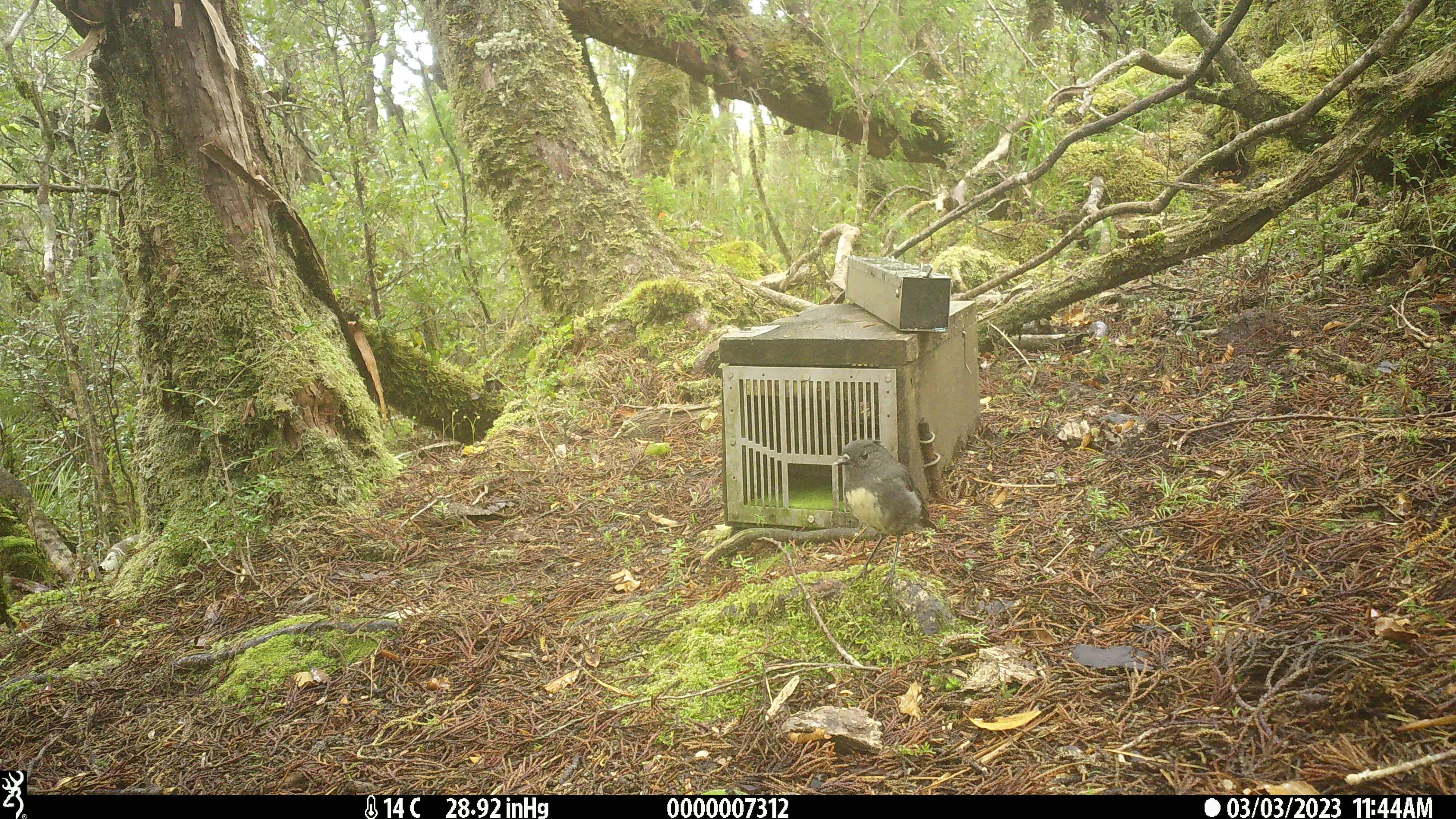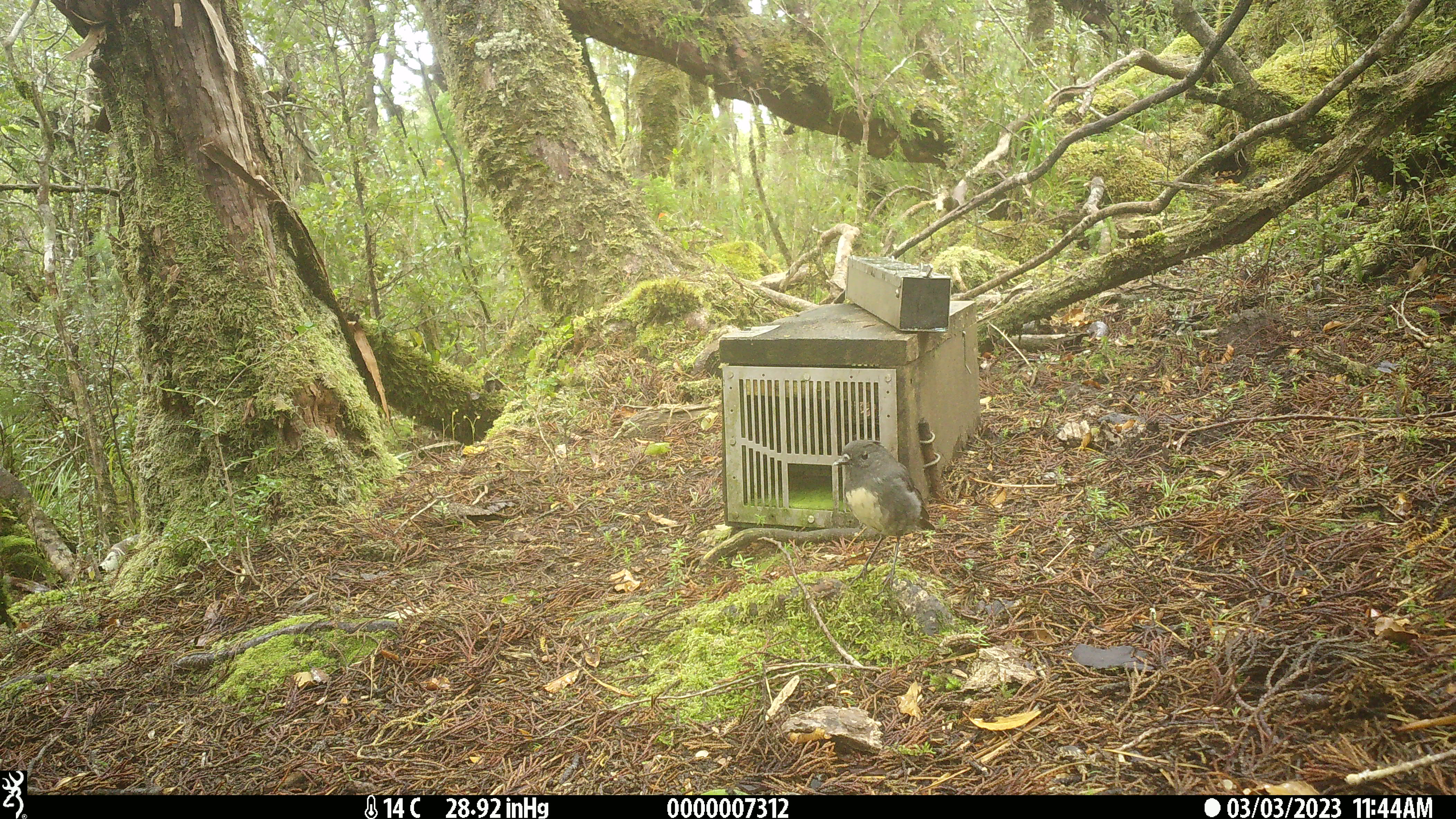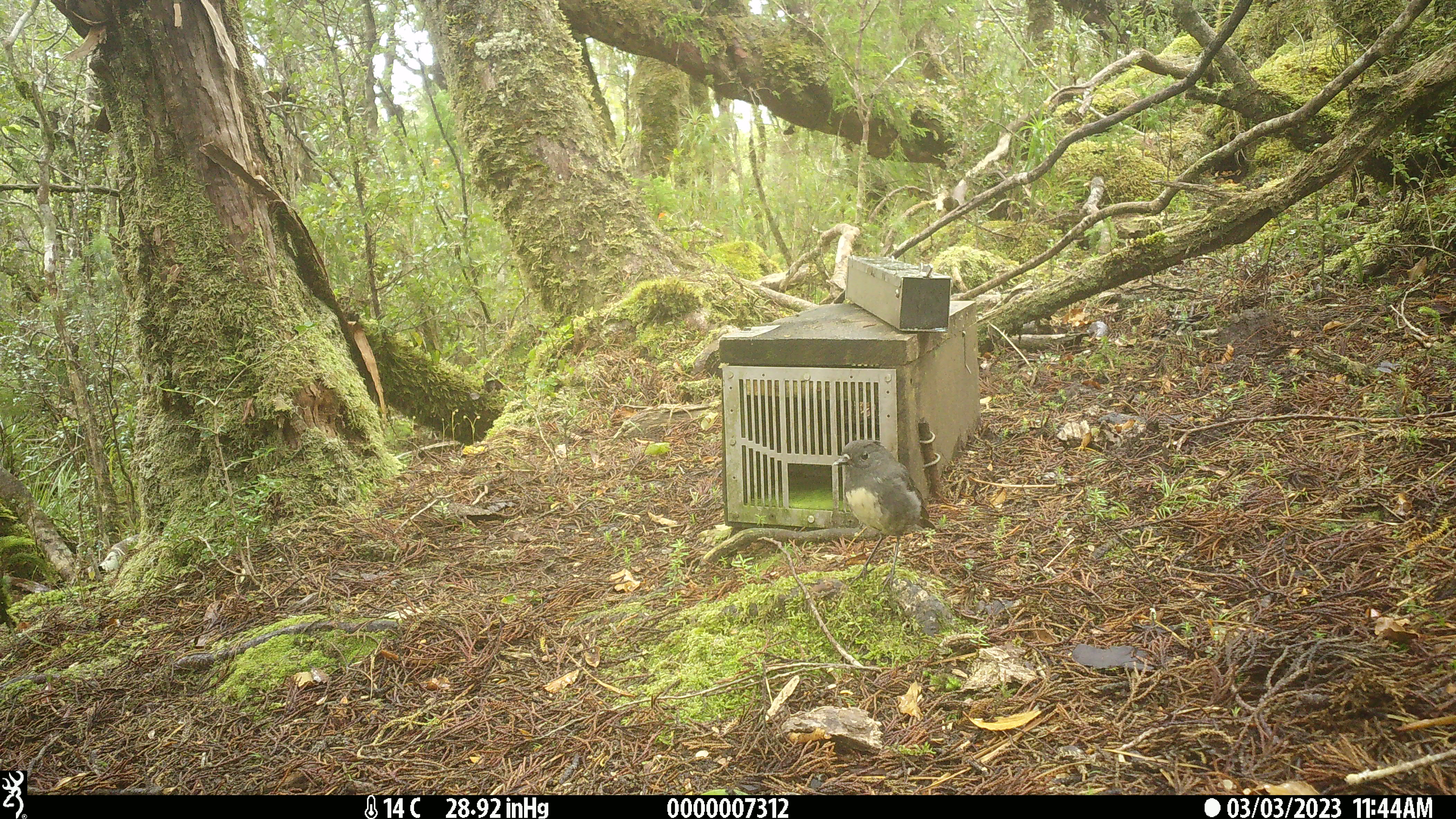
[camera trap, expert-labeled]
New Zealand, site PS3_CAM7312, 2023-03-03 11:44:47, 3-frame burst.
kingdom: Animalia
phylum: Chordata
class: Aves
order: Passeriformes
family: Petroicidae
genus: Petroica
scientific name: Petroica australis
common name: new zealand robin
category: robin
Robin (new zealand robin) (Petroica australis).